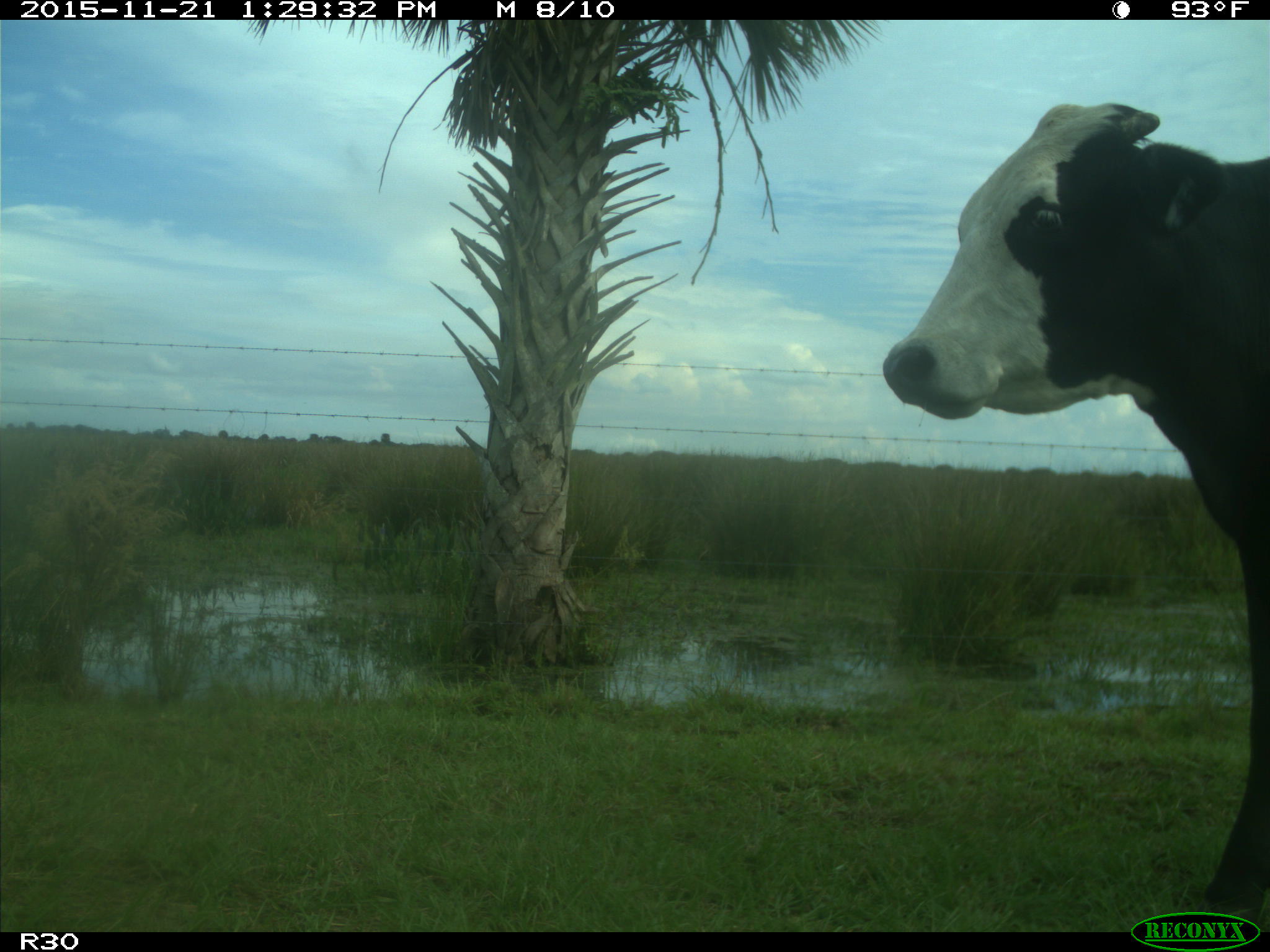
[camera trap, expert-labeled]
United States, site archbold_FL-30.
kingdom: Animalia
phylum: Chordata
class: Mammalia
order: Artiodactyla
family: Bovidae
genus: Bos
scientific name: Bos taurus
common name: domestic cow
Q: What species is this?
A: Bos taurus (domestic cow).